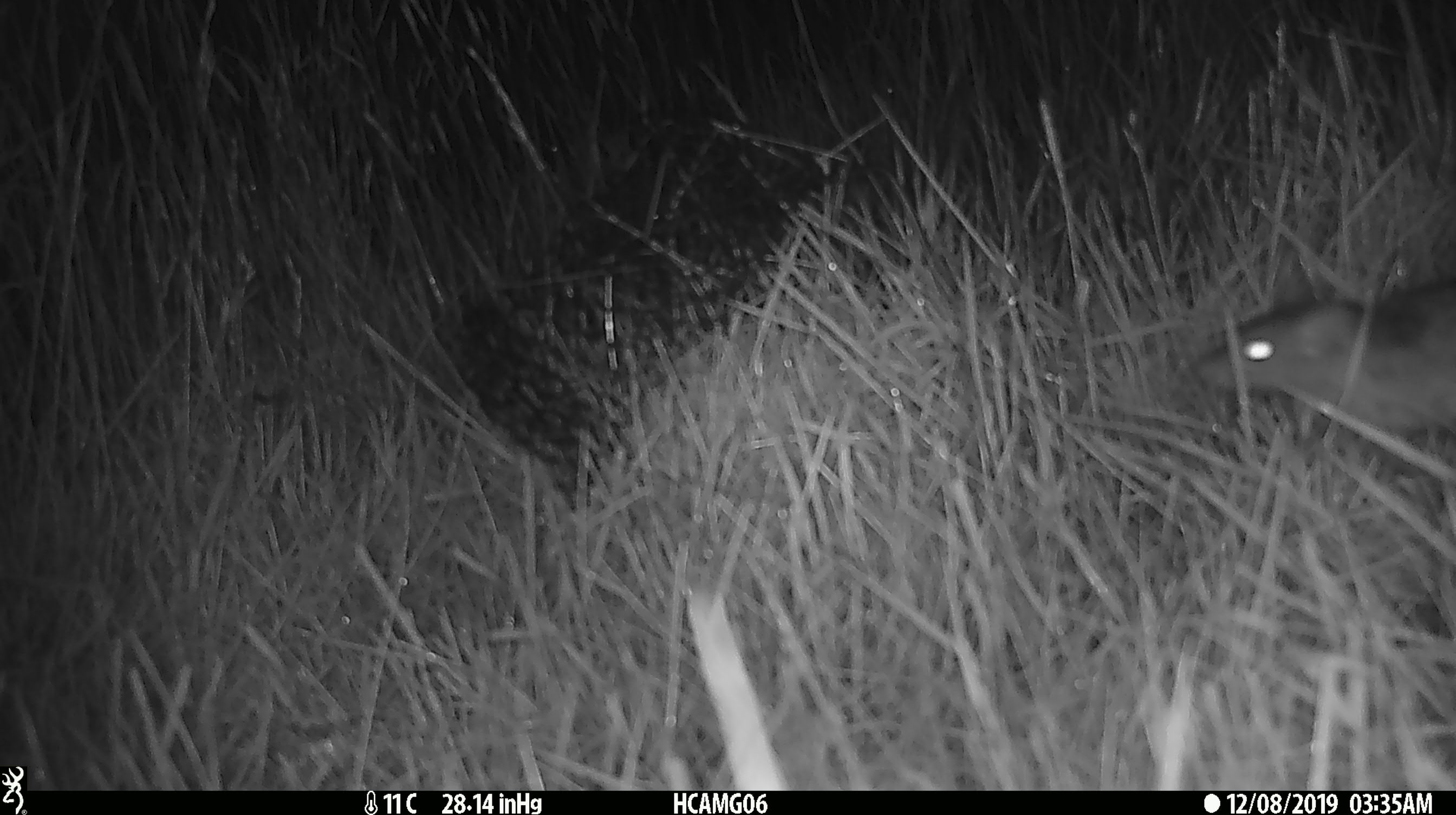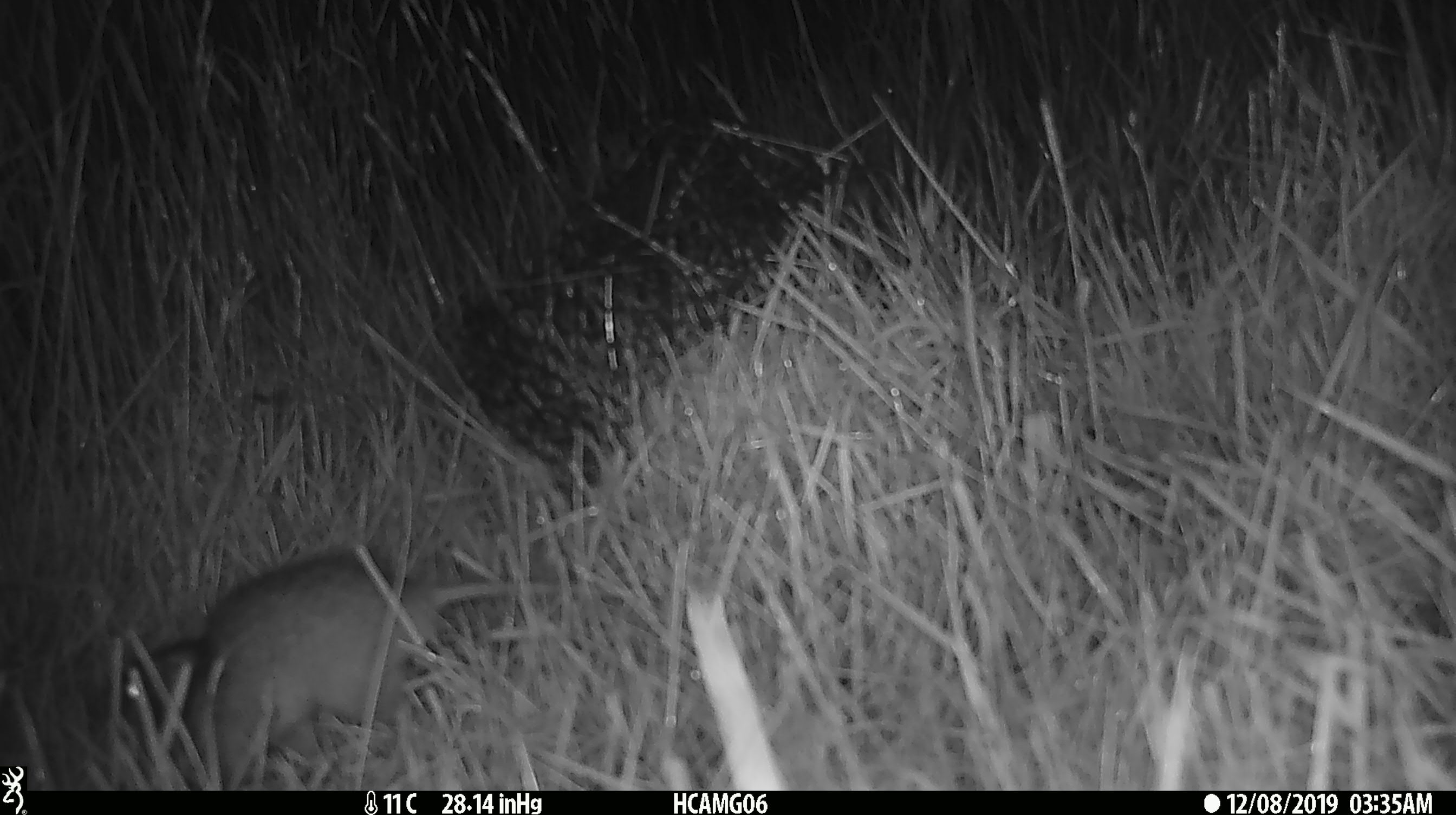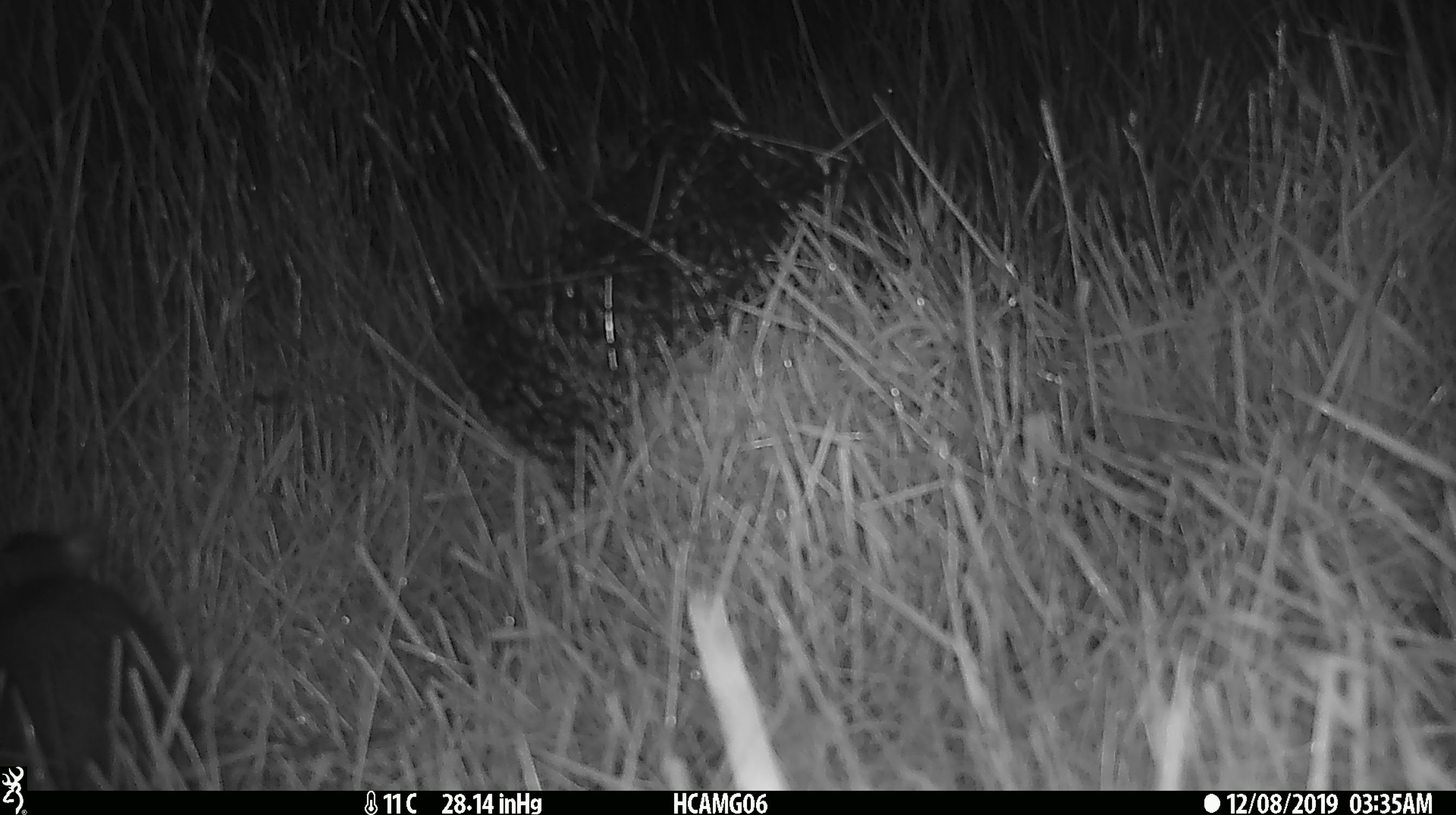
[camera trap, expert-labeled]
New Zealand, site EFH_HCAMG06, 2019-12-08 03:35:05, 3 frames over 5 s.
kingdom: Animalia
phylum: Chordata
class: Mammalia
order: Rodentia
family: Muridae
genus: Rattus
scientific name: Rattus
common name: rat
Rat (Rattus).